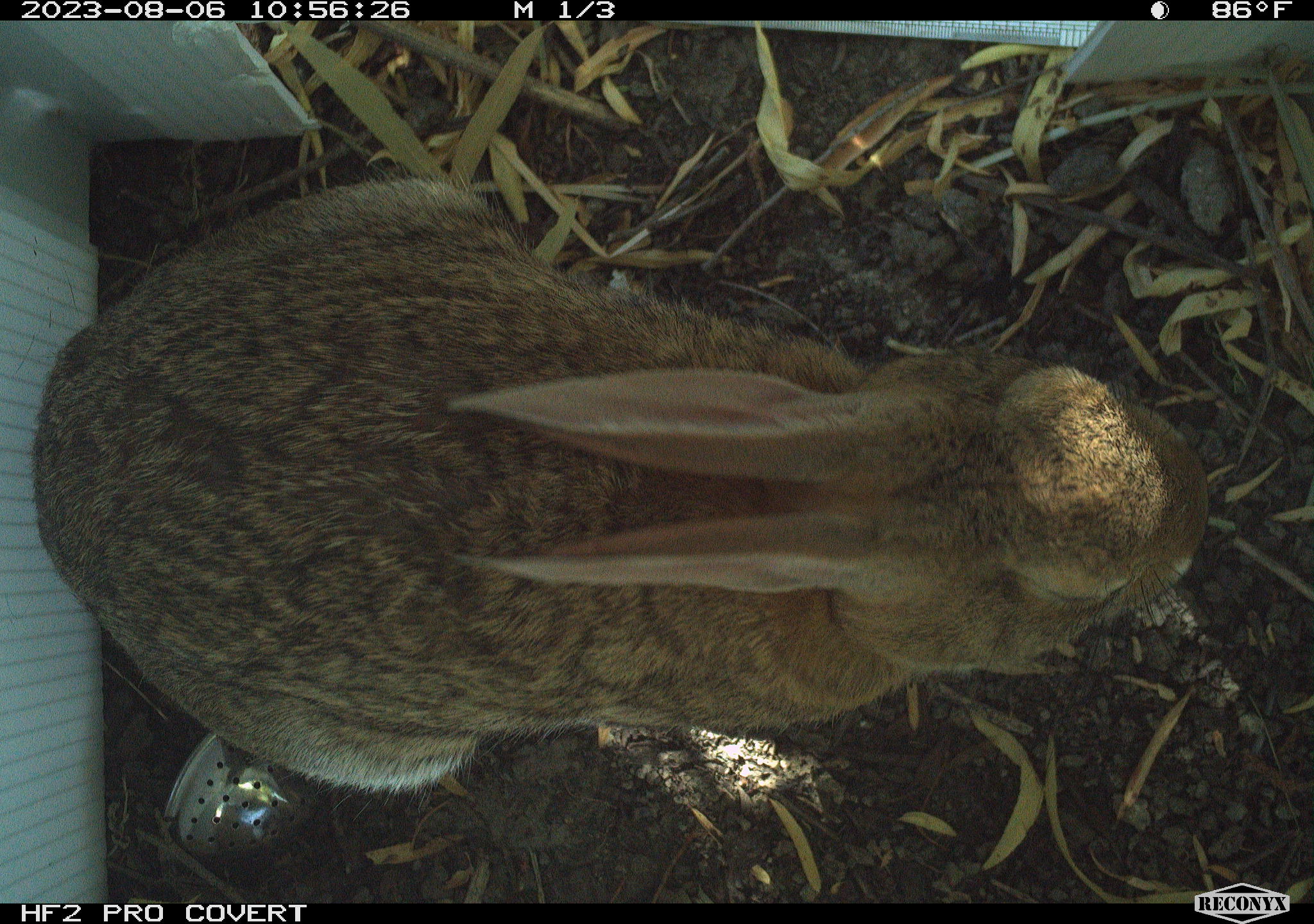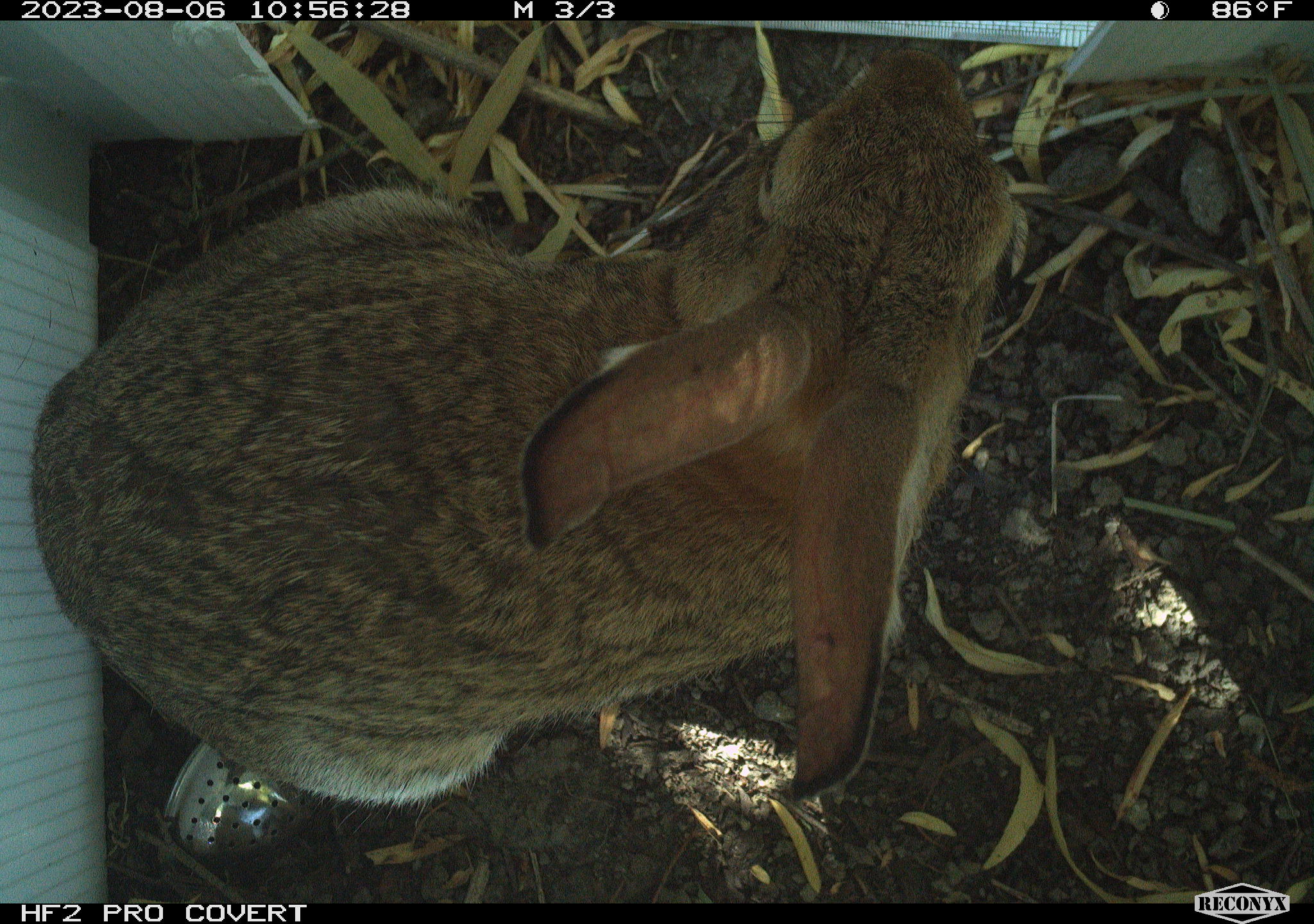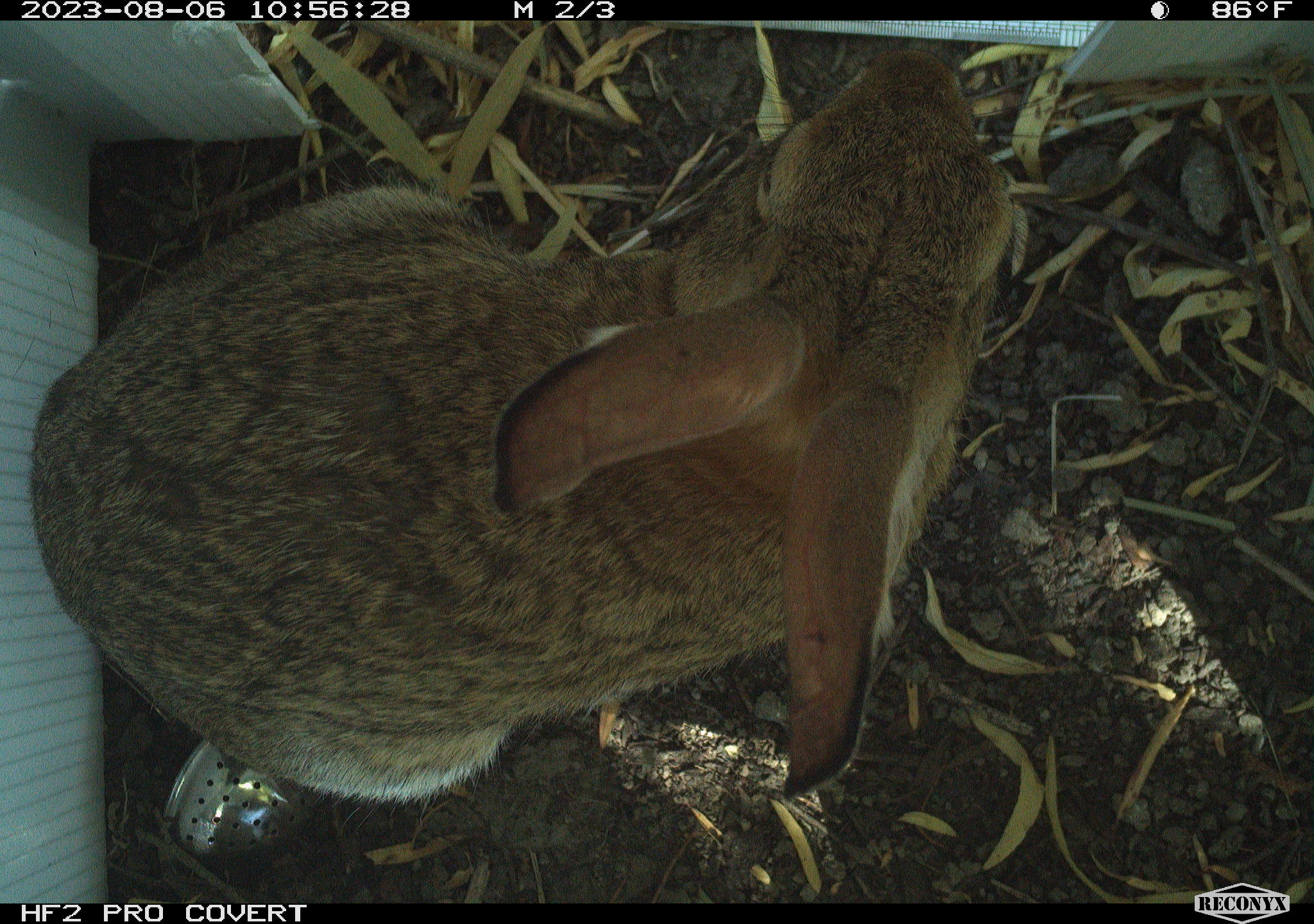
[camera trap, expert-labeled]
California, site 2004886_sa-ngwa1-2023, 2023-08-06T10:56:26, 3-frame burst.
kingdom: Animalia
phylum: Chordata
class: Mammalia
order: Lagomorpha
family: Leporidae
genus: Sylvilagus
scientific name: Sylvilagus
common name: cottontail rabbits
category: sylvilagus species